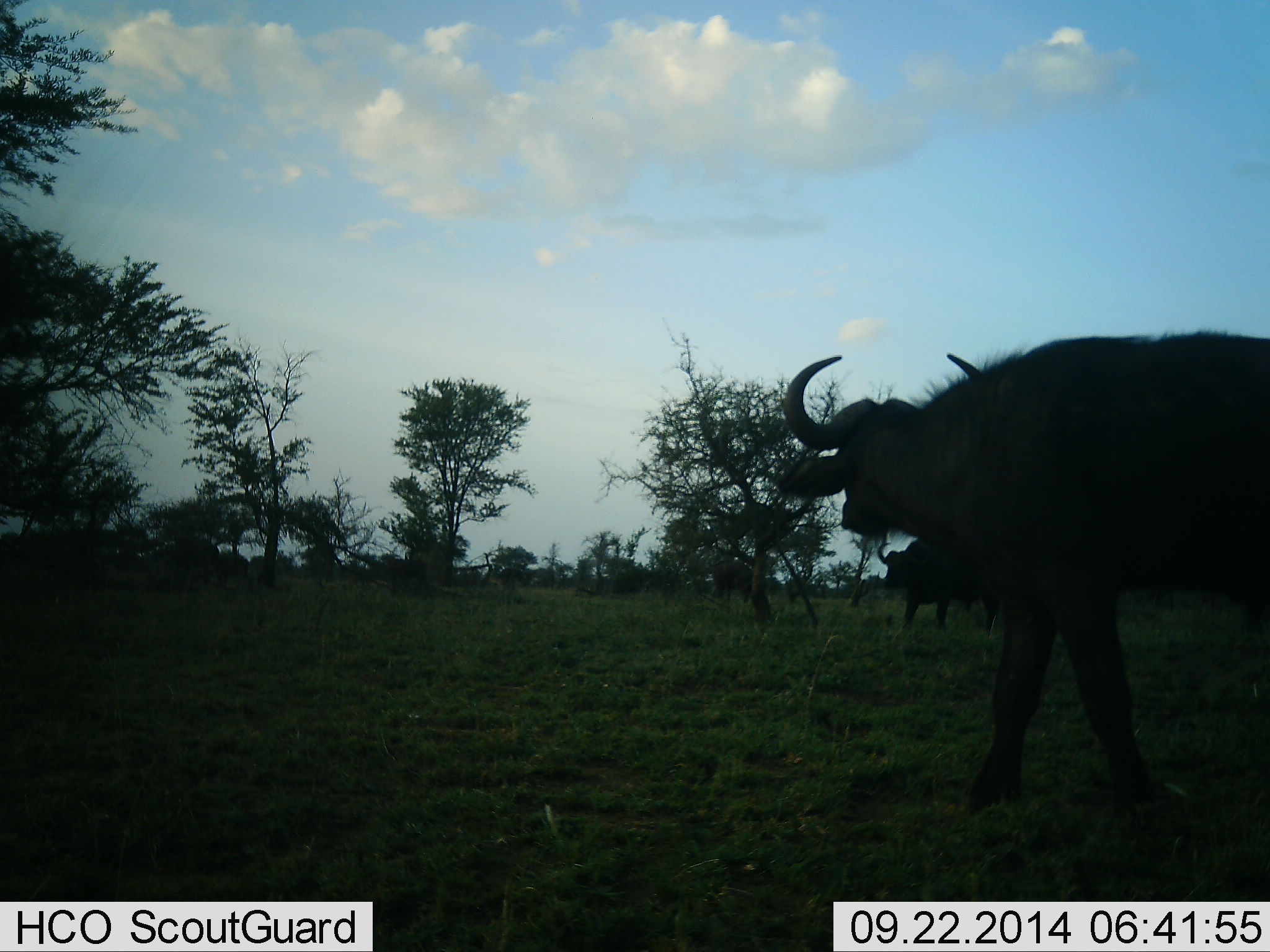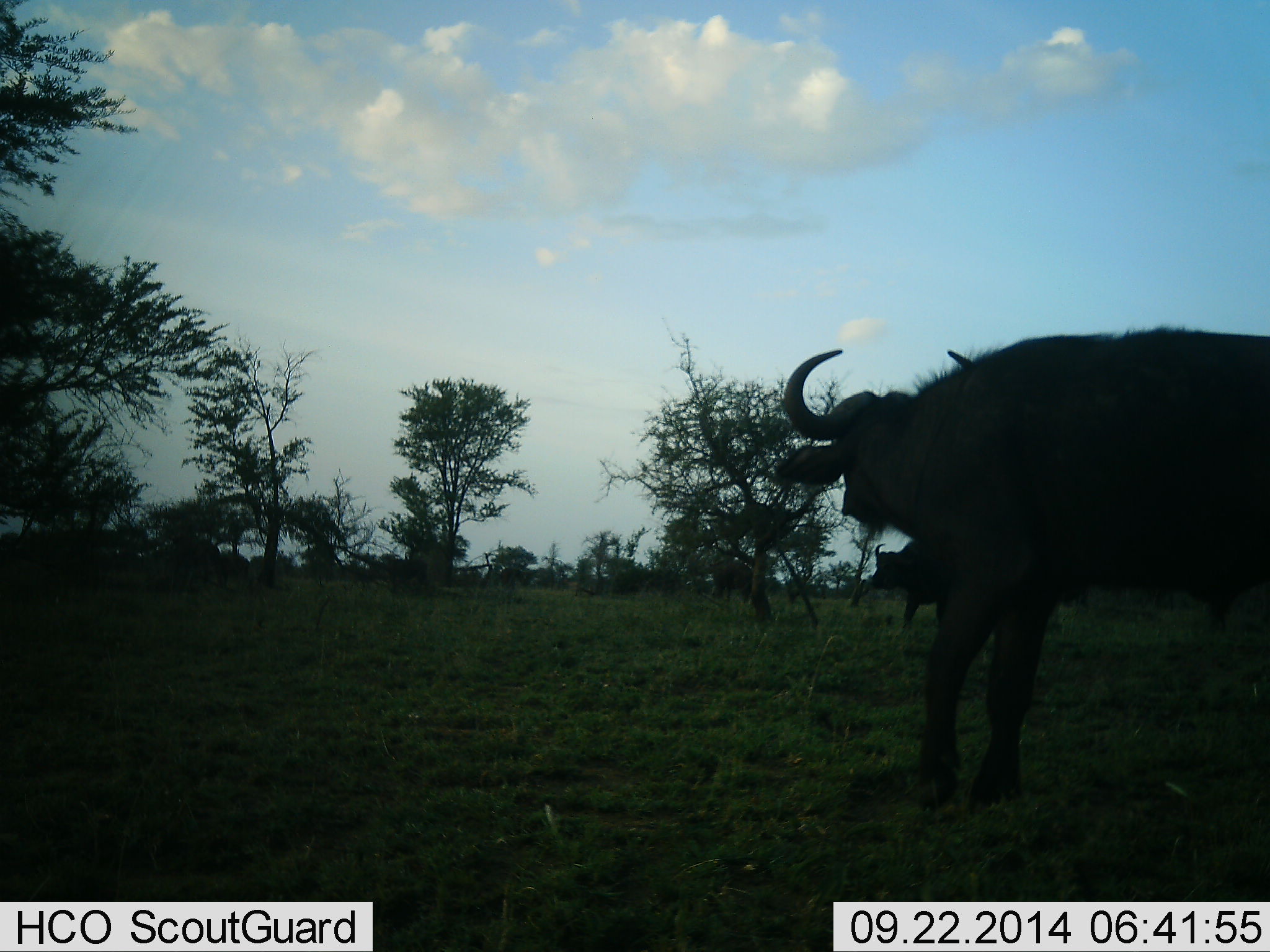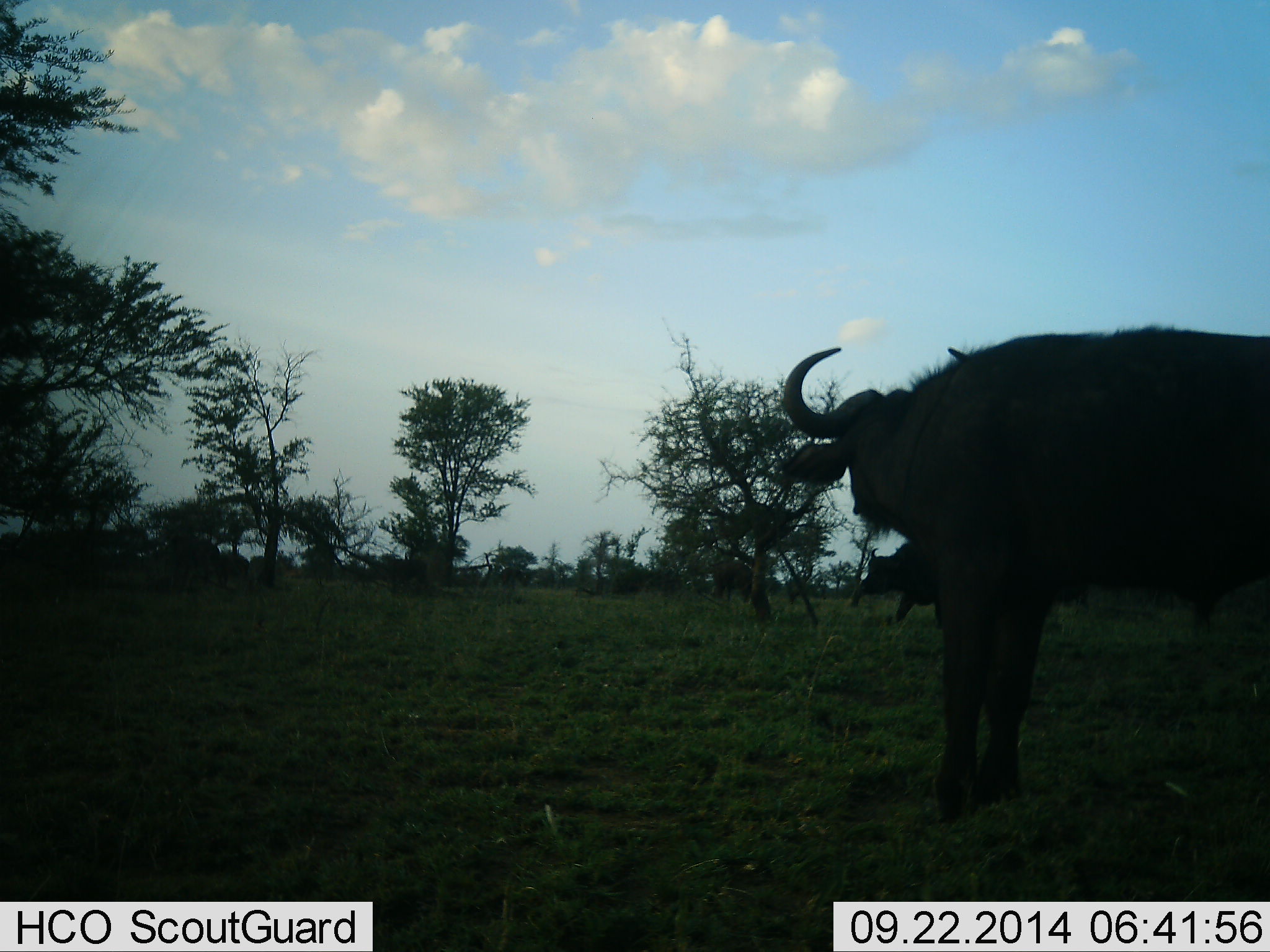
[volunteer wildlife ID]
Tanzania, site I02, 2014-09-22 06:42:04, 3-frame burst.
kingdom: Animalia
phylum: Chordata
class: Mammalia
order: Artiodactyla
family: Bovidae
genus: Syncerus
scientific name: Syncerus caffer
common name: cape buffalo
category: buffalo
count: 2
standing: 45%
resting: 0%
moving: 45%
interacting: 9%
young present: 0%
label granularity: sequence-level